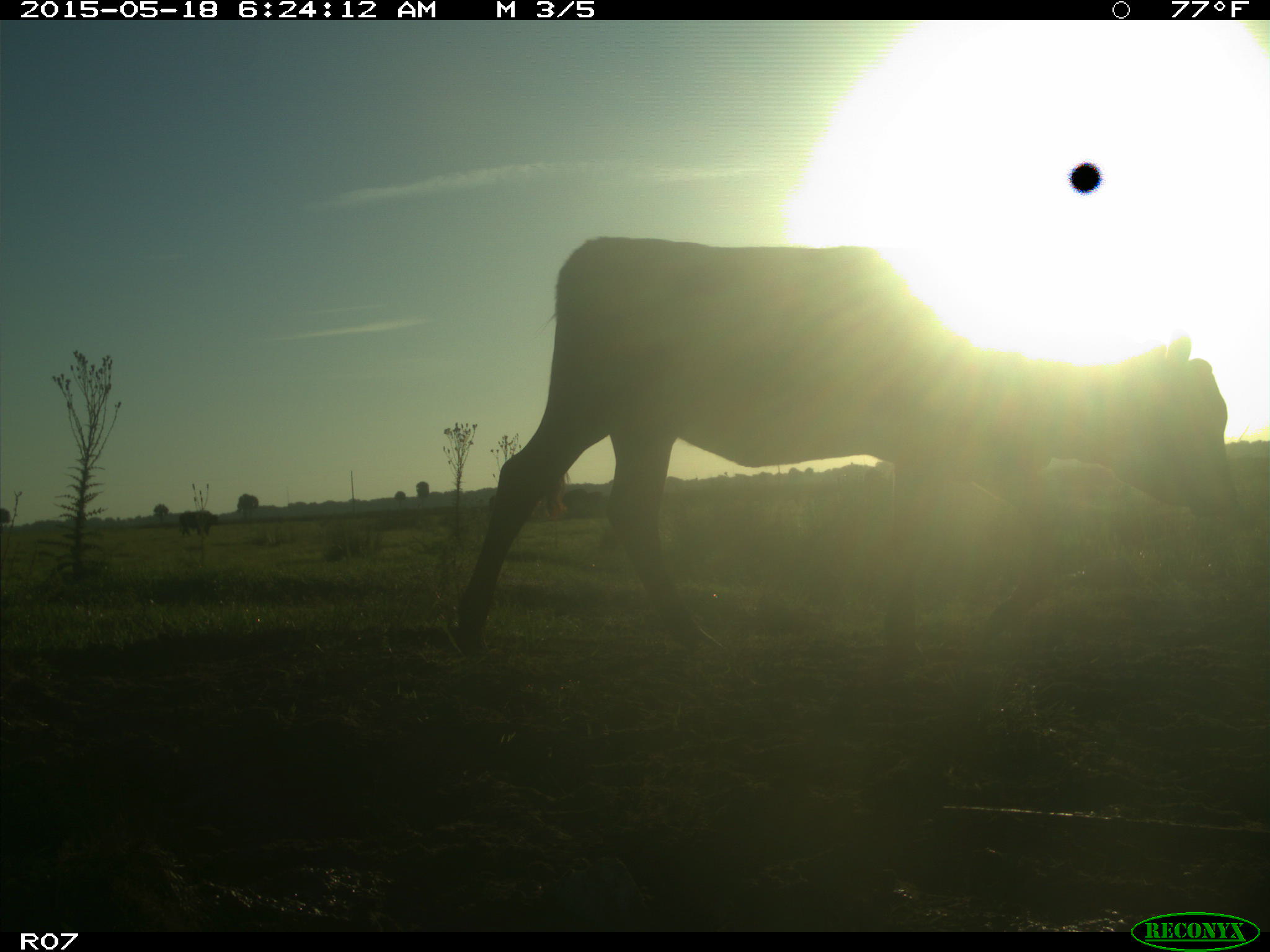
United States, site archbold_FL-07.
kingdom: Animalia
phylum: Chordata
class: Mammalia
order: Artiodactyla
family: Bovidae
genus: Bos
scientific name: Bos taurus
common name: domestic cow